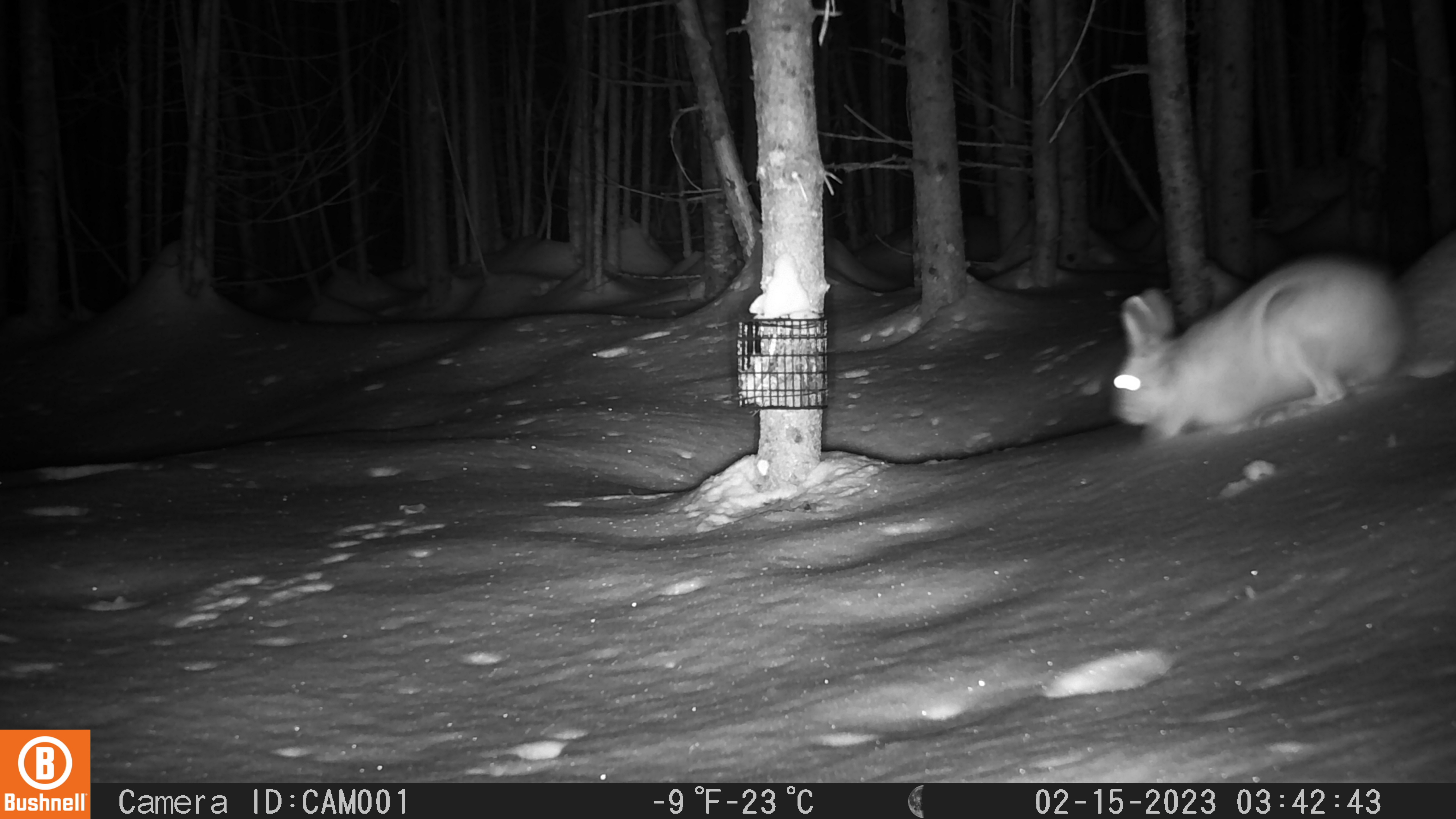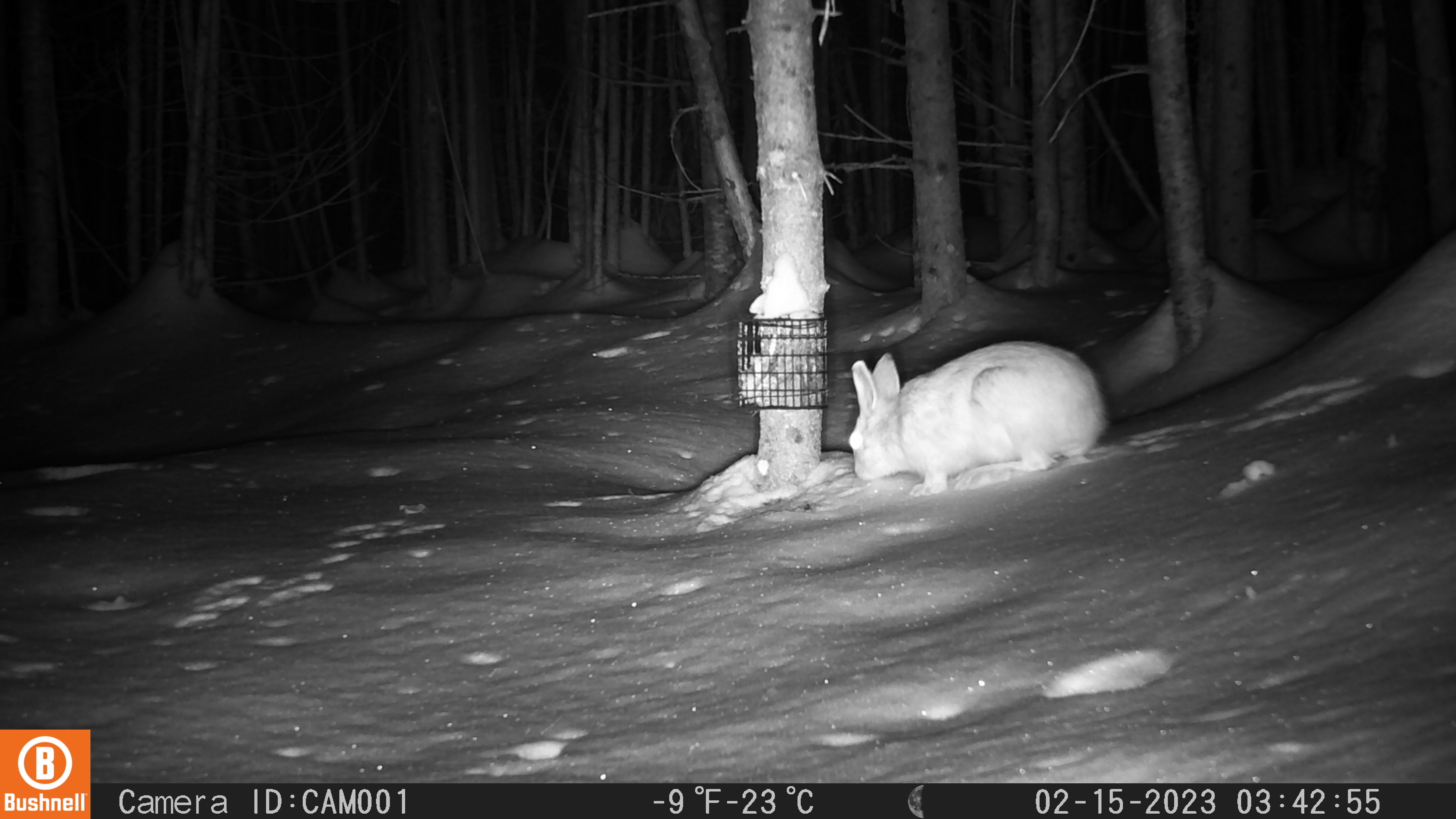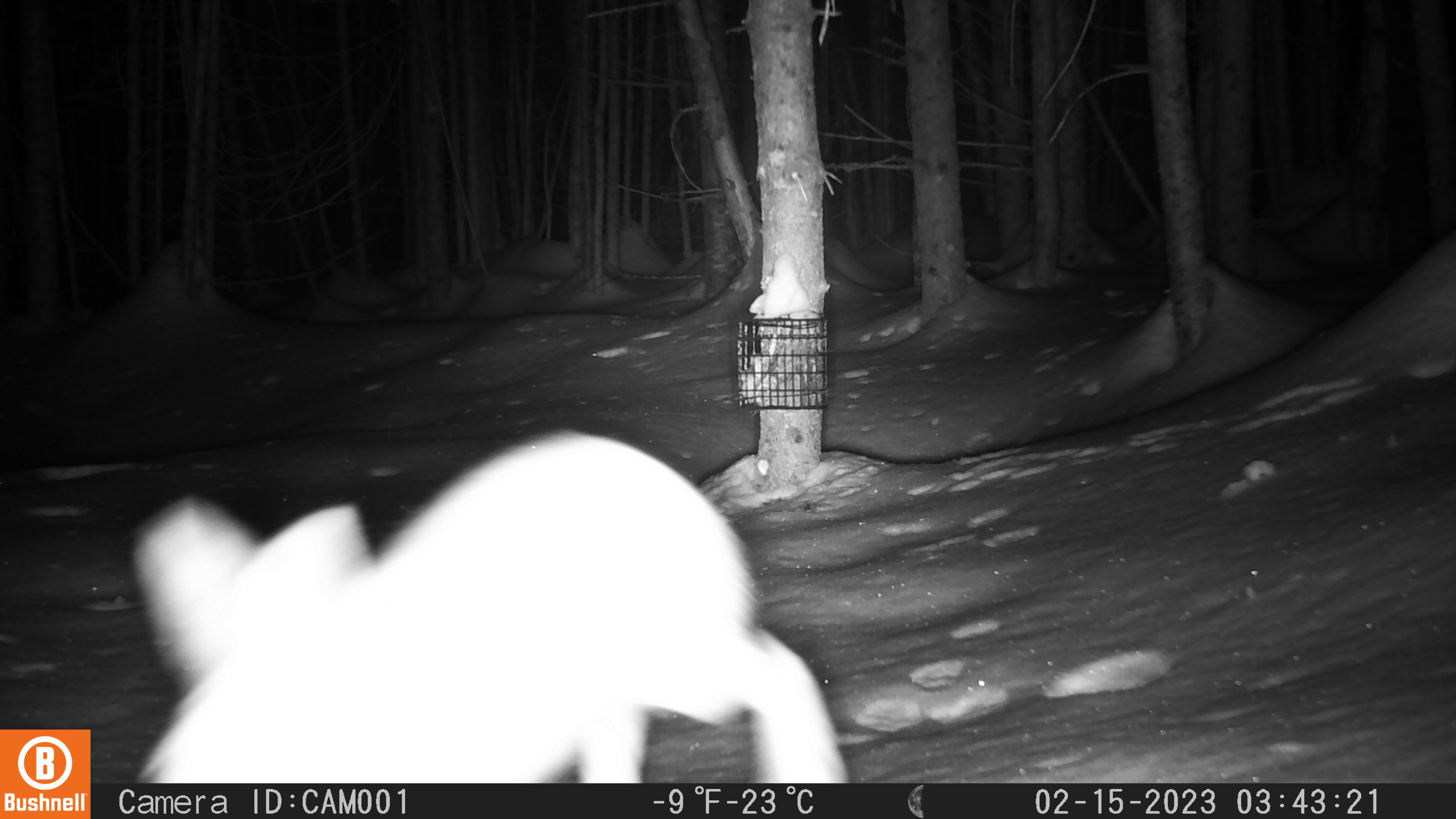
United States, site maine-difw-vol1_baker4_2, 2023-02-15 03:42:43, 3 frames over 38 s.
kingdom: Animalia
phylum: Chordata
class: Mammalia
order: Lagomorpha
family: Leporidae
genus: Lepus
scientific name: Lepus americanus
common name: snowshoe hare